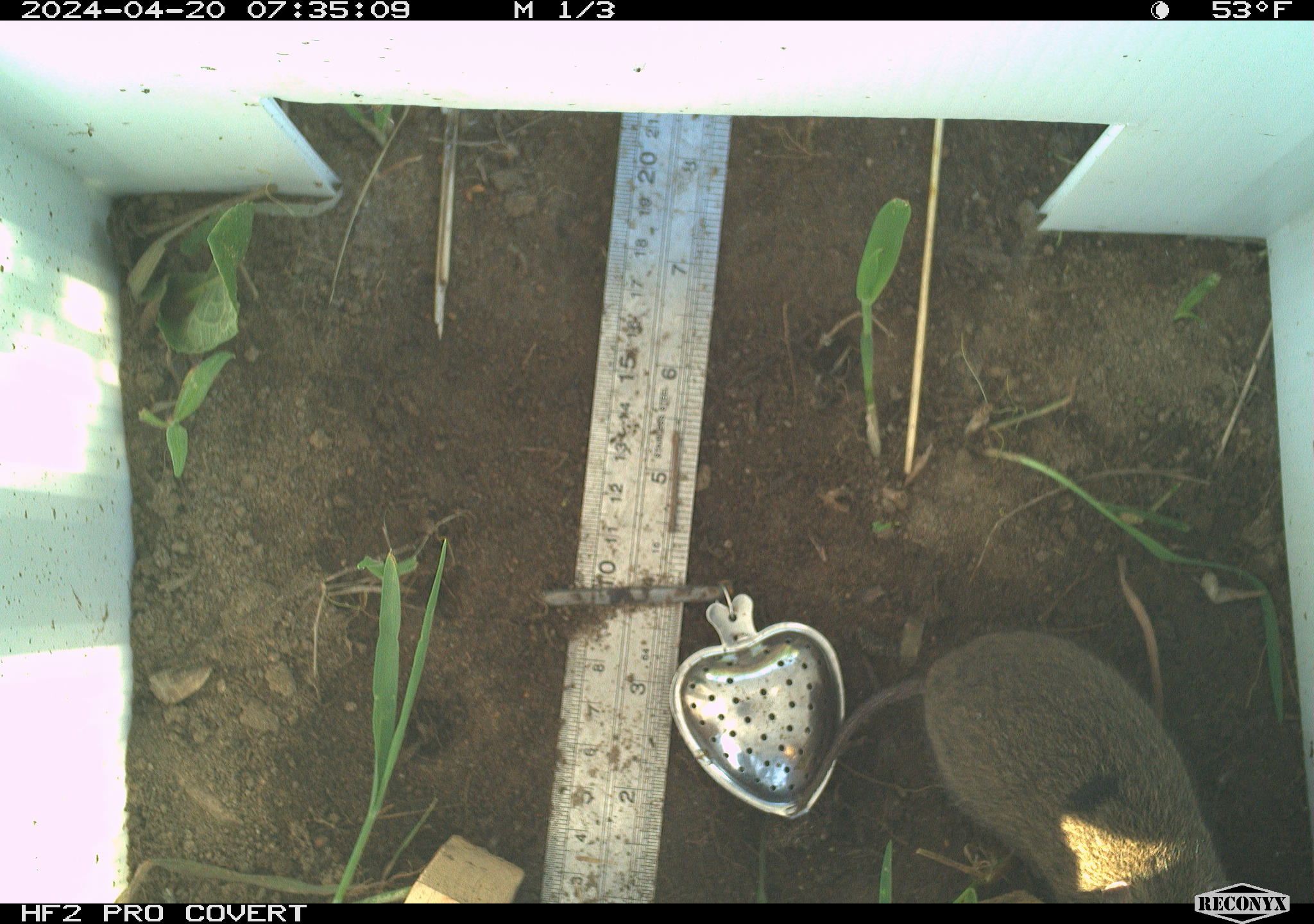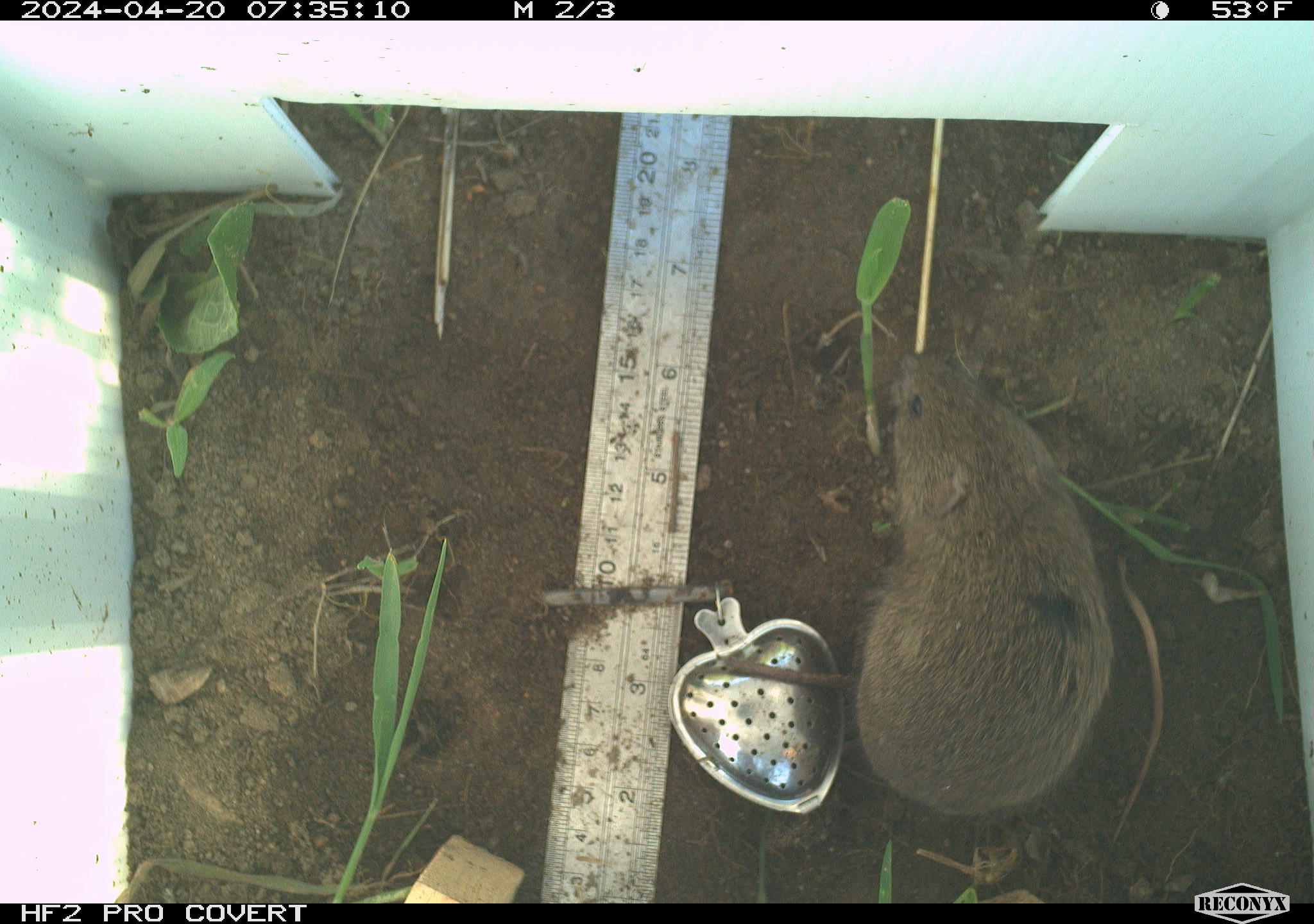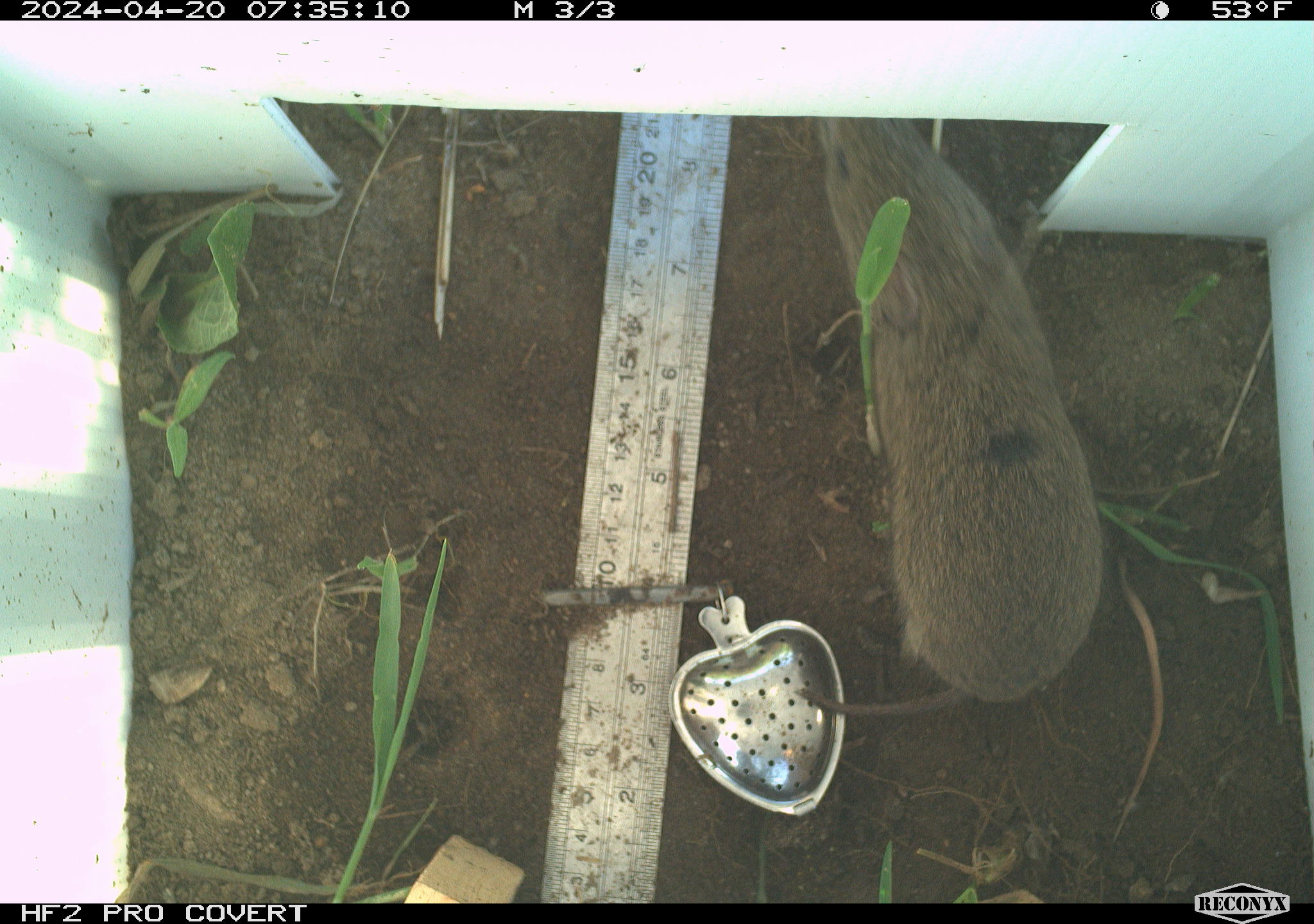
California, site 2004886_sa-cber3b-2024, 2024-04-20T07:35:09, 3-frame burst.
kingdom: Animalia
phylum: Chordata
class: Mammalia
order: Rodentia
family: Cricetidae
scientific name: Arvicolinae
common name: voles, lemmings, and muskrats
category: arvicolinae subfamily